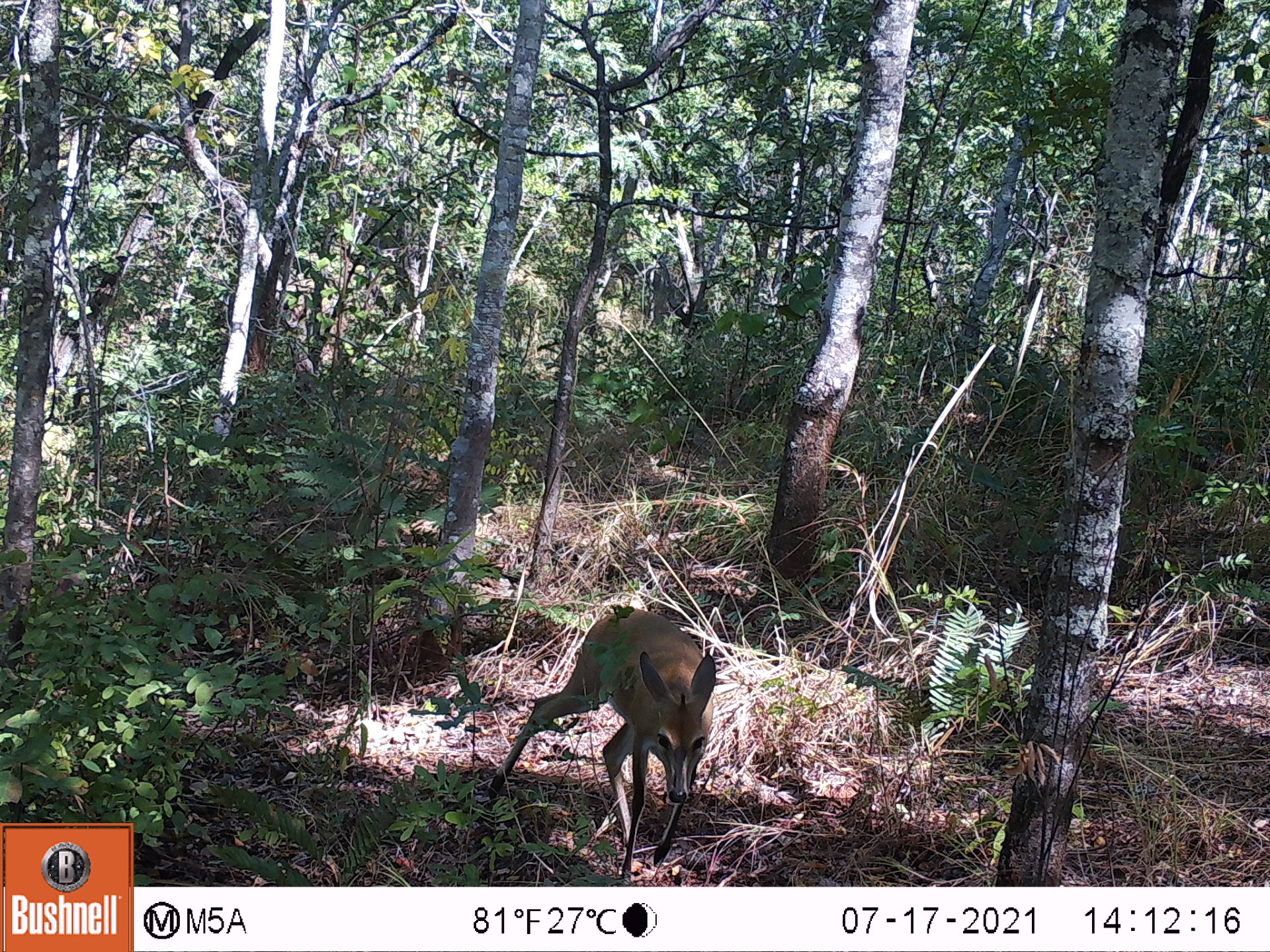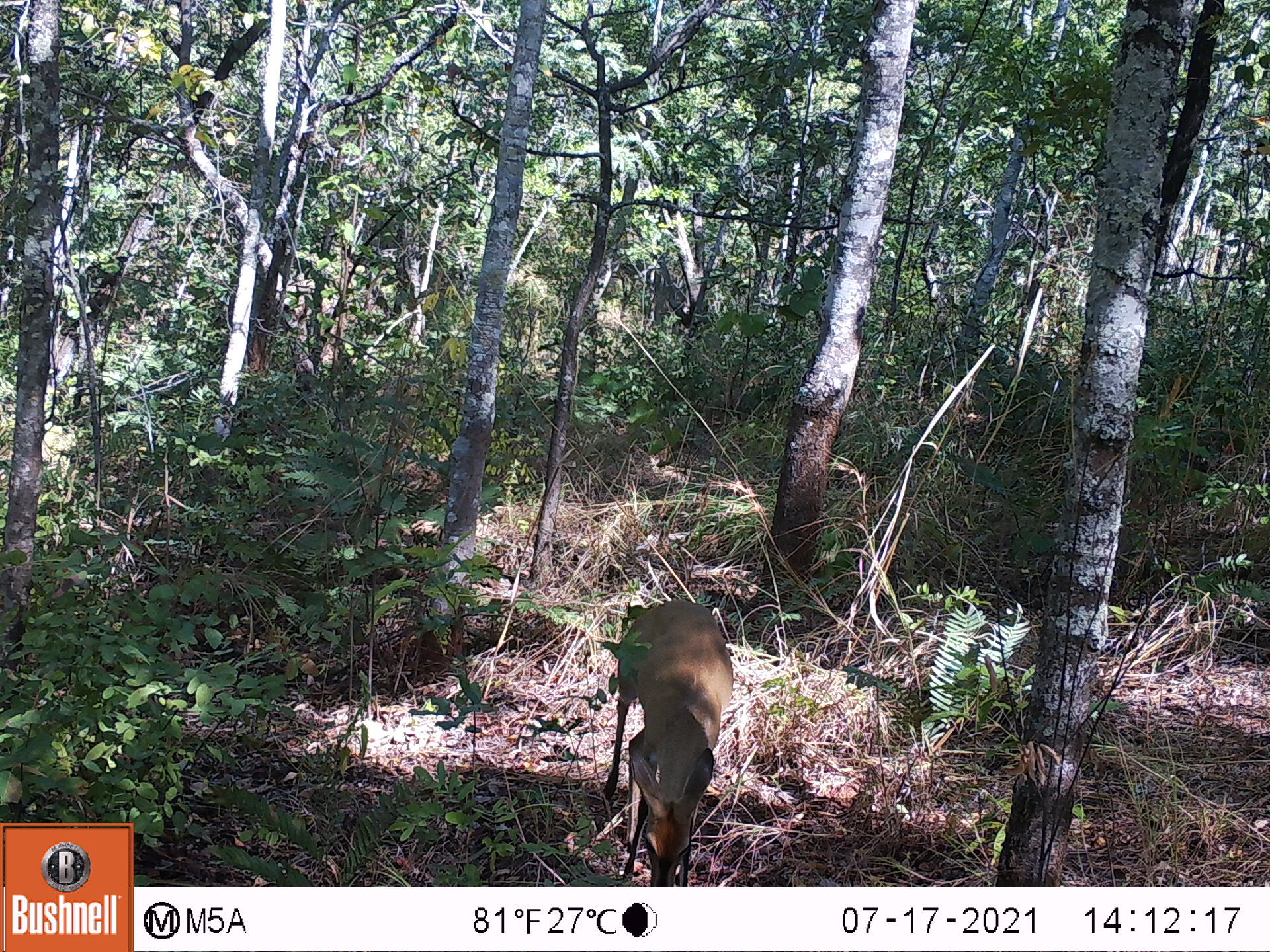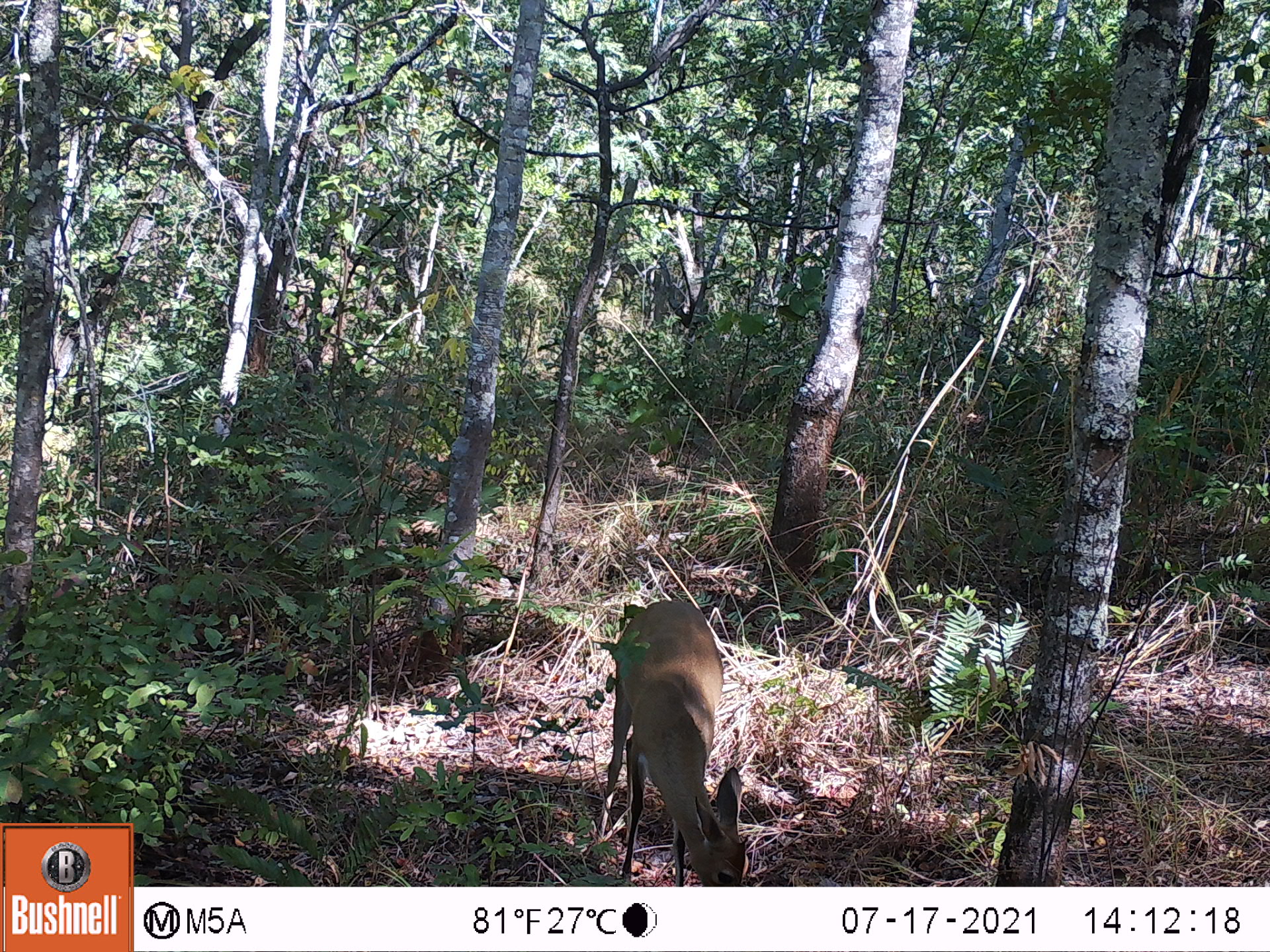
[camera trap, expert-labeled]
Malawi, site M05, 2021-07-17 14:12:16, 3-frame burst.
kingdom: Animalia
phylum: Chordata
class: Mammalia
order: Artiodactyla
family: Bovidae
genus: Sylvicapra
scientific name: Sylvicapra grimmia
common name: common duiker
Common duiker (Sylvicapra grimmia), count 1.